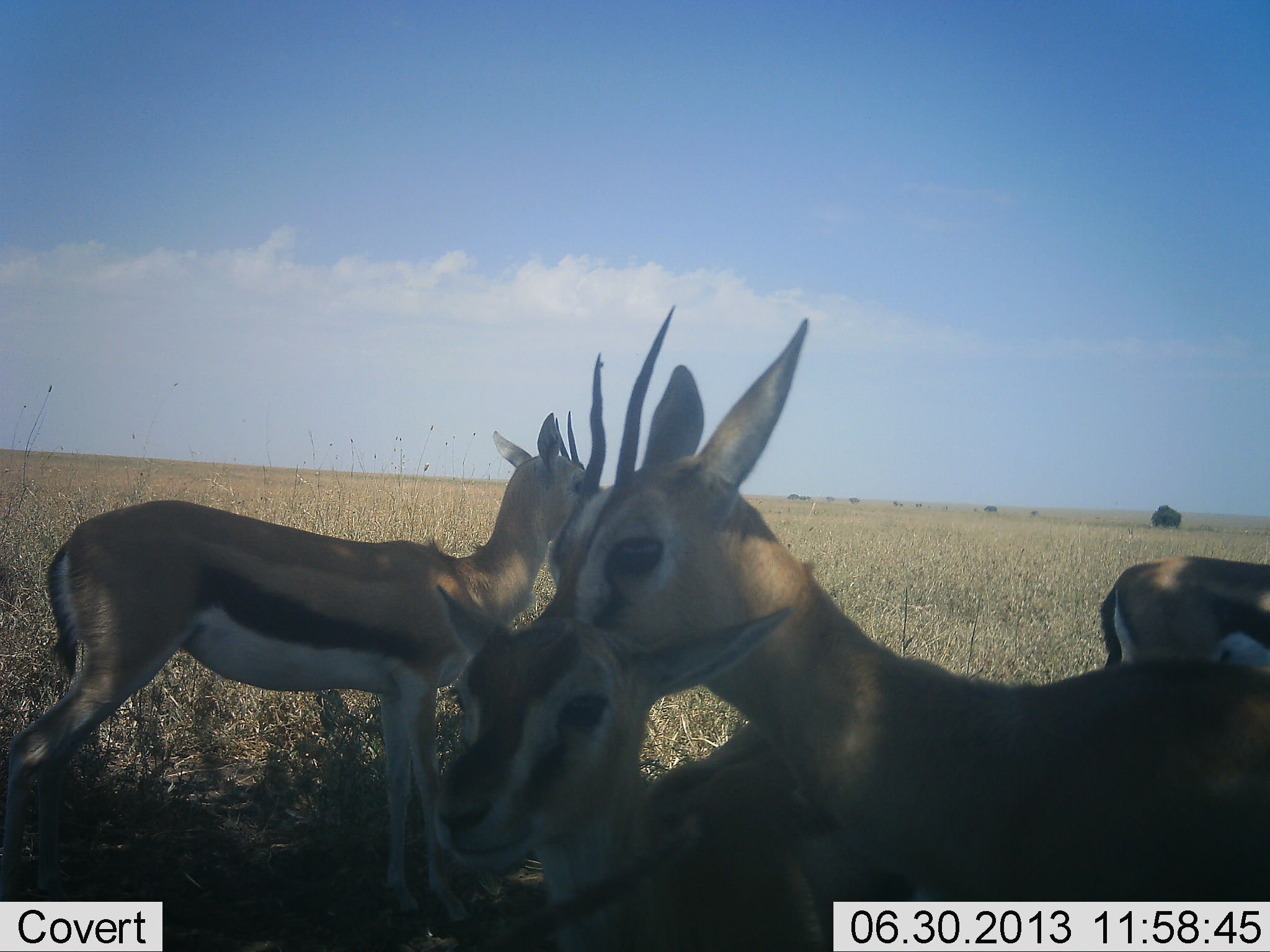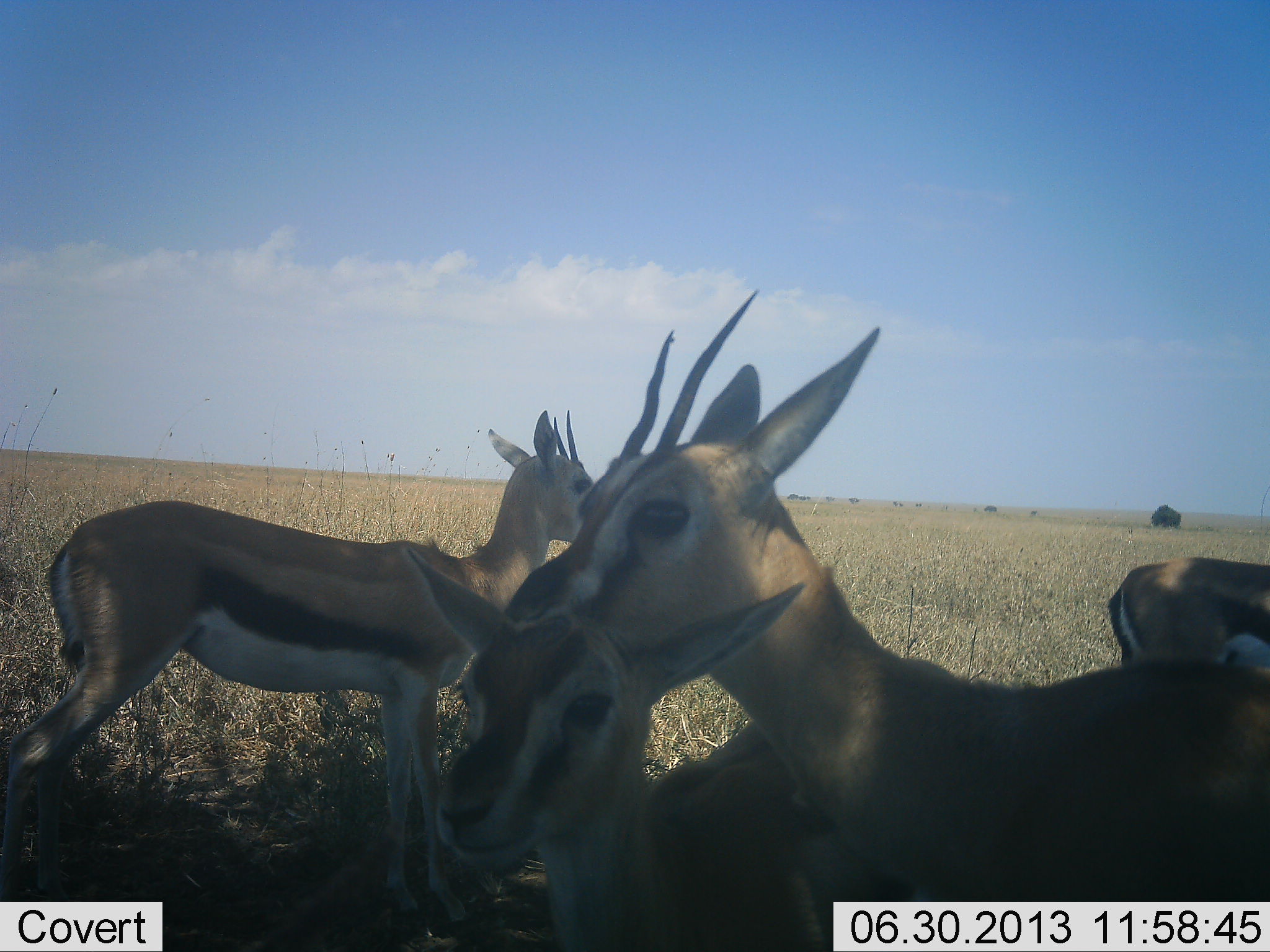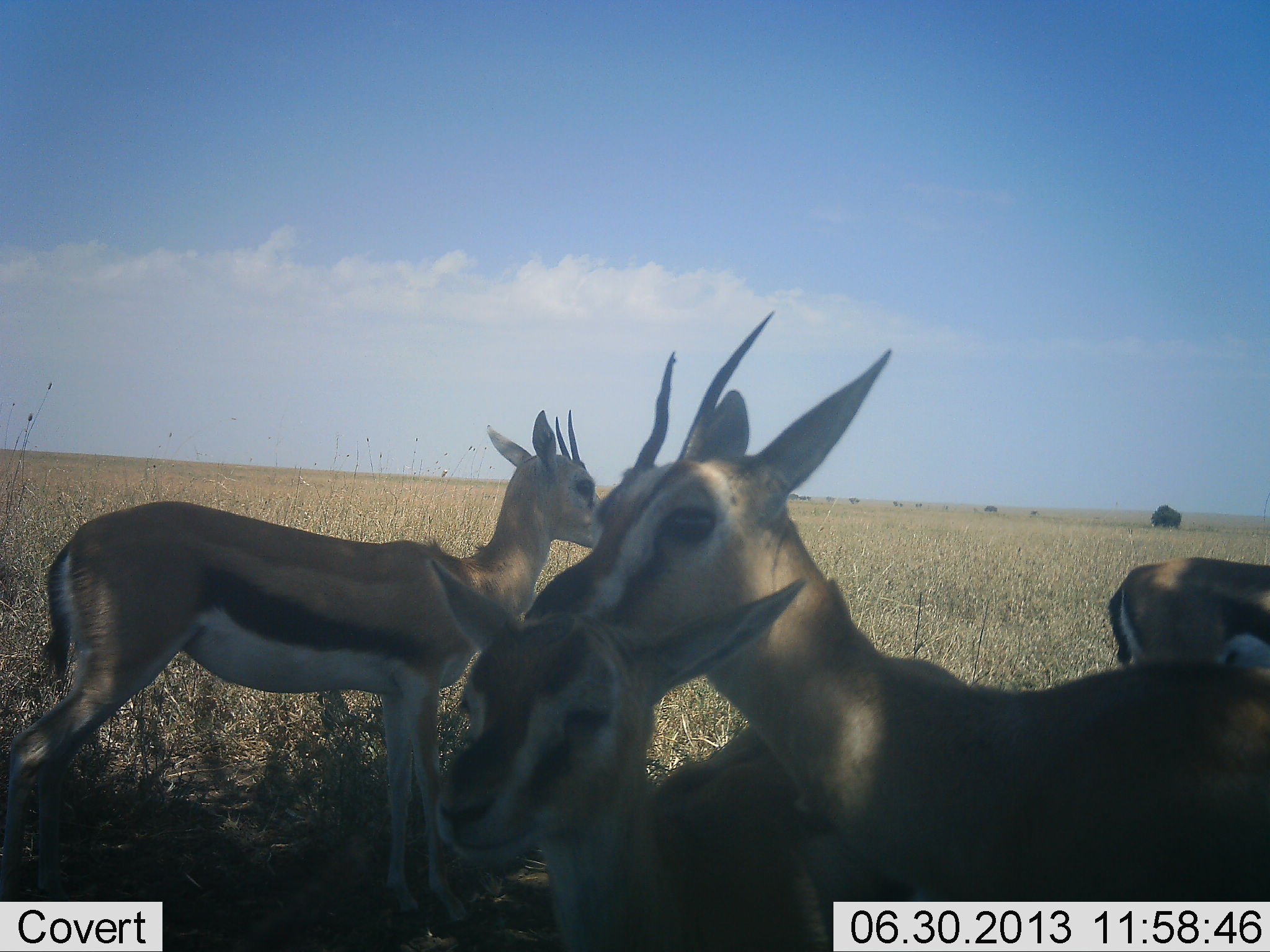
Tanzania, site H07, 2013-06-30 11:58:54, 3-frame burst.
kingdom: Animalia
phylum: Chordata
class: Mammalia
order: Artiodactyla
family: Bovidae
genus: Eudorcas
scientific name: Eudorcas thomsonii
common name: thomson's gazelle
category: gazellethomsons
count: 4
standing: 100%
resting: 7%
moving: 0%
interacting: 15%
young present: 37%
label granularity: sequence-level